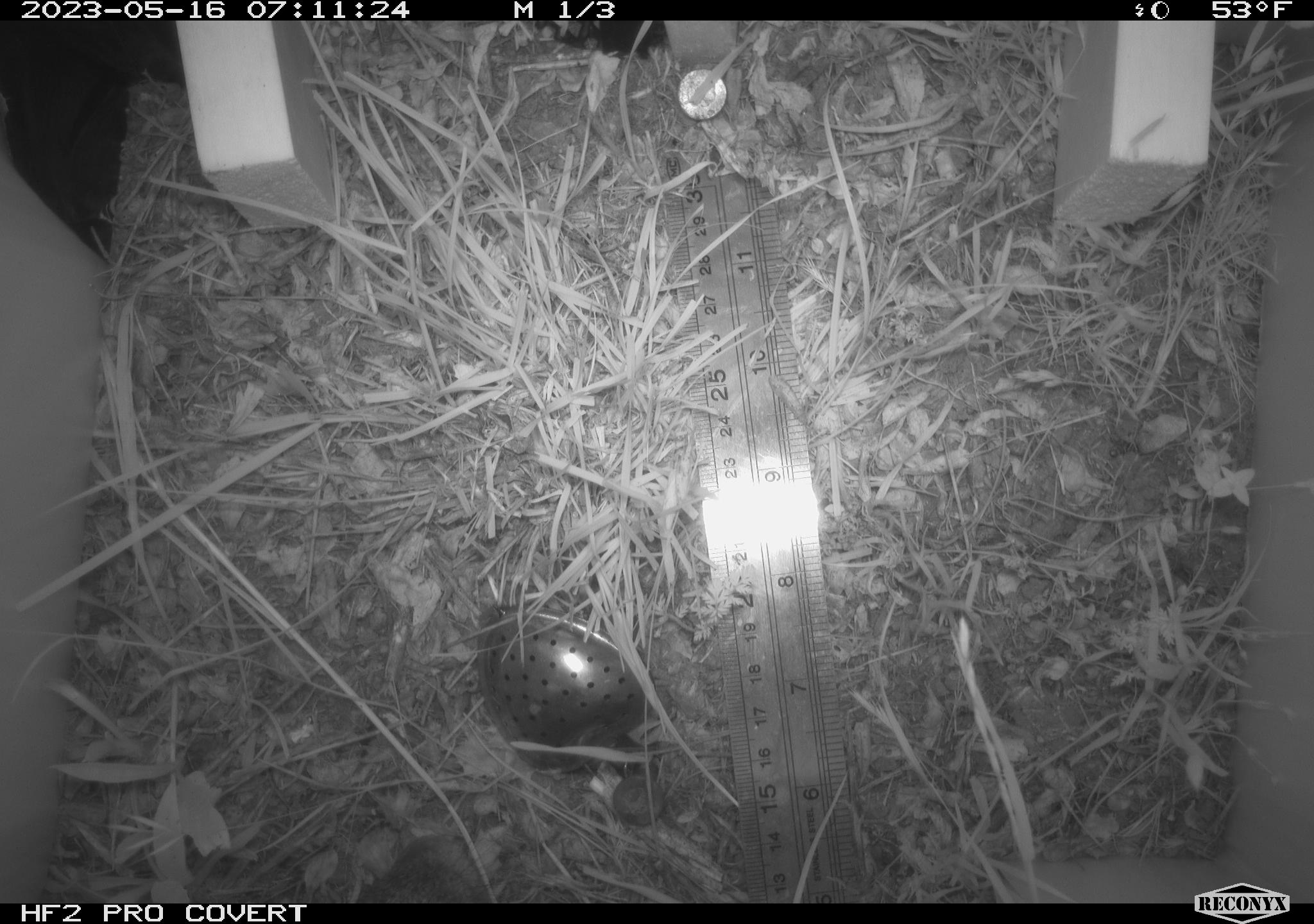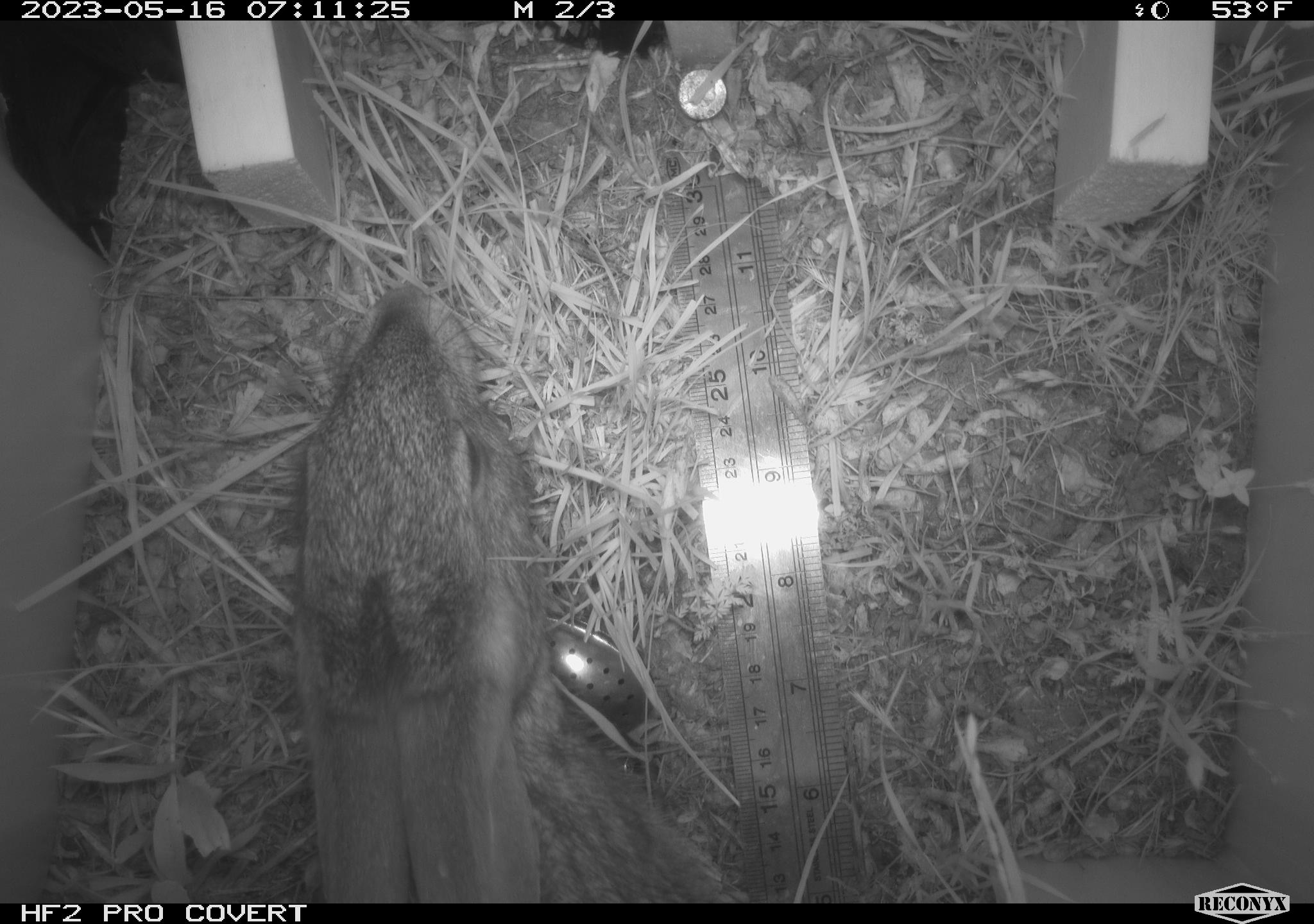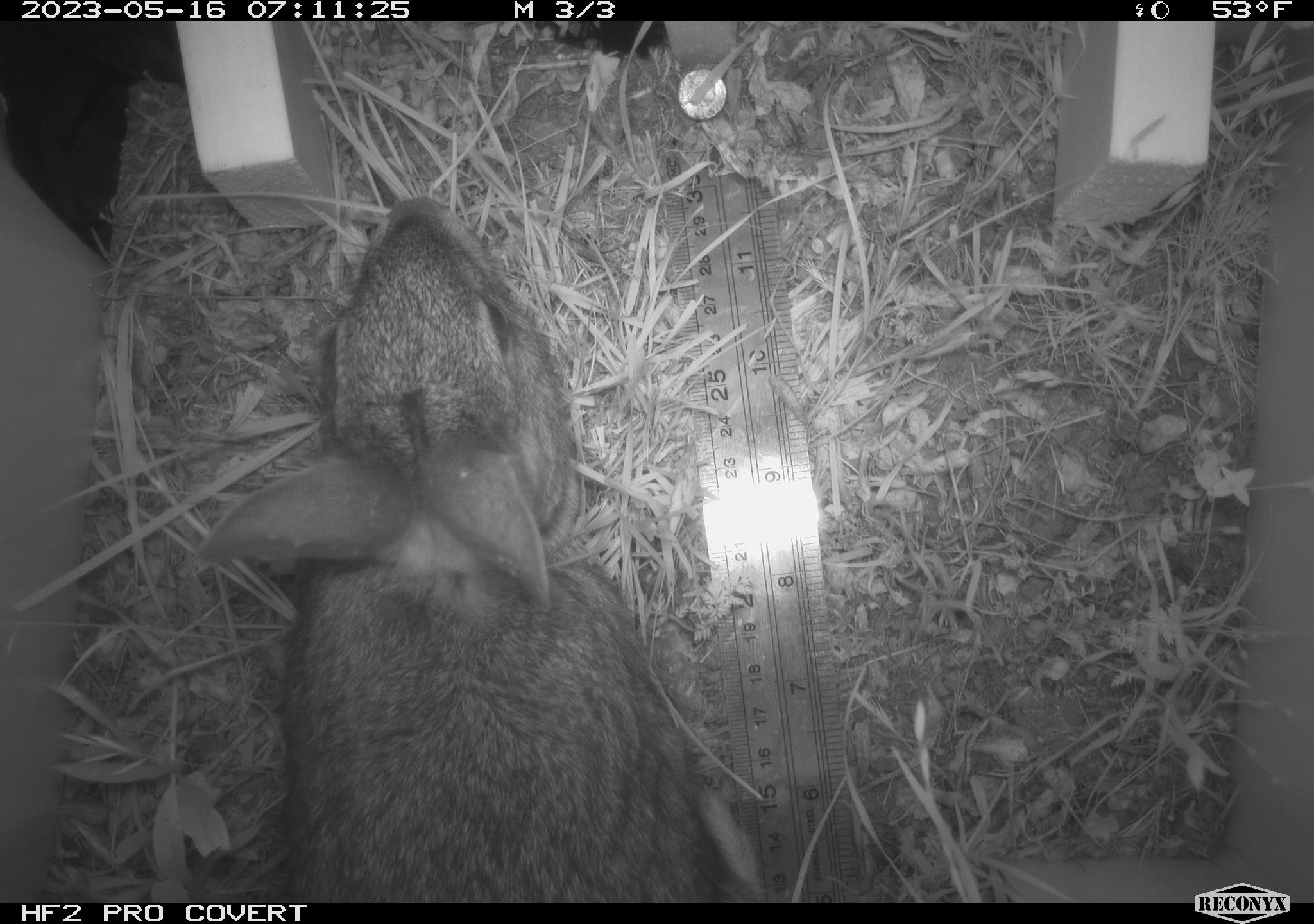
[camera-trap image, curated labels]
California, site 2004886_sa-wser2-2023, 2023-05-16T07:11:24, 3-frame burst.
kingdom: Animalia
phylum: Chordata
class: Mammalia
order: Lagomorpha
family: Leporidae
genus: Sylvilagus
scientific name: Sylvilagus bachmani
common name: brush rabbit